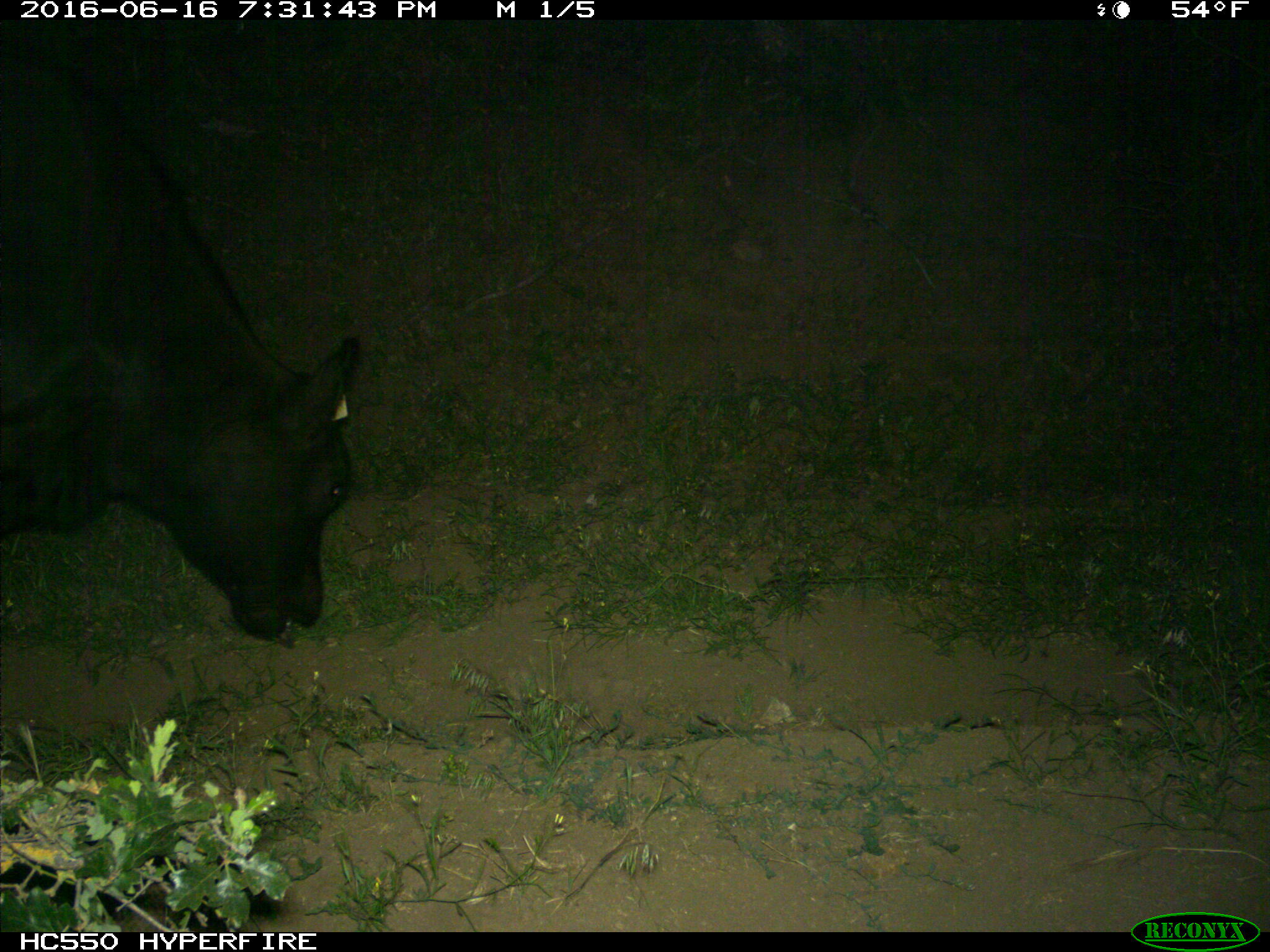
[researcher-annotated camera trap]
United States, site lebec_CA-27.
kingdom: Animalia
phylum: Chordata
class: Mammalia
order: Artiodactyla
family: Bovidae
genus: Bos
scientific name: Bos taurus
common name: domestic cow